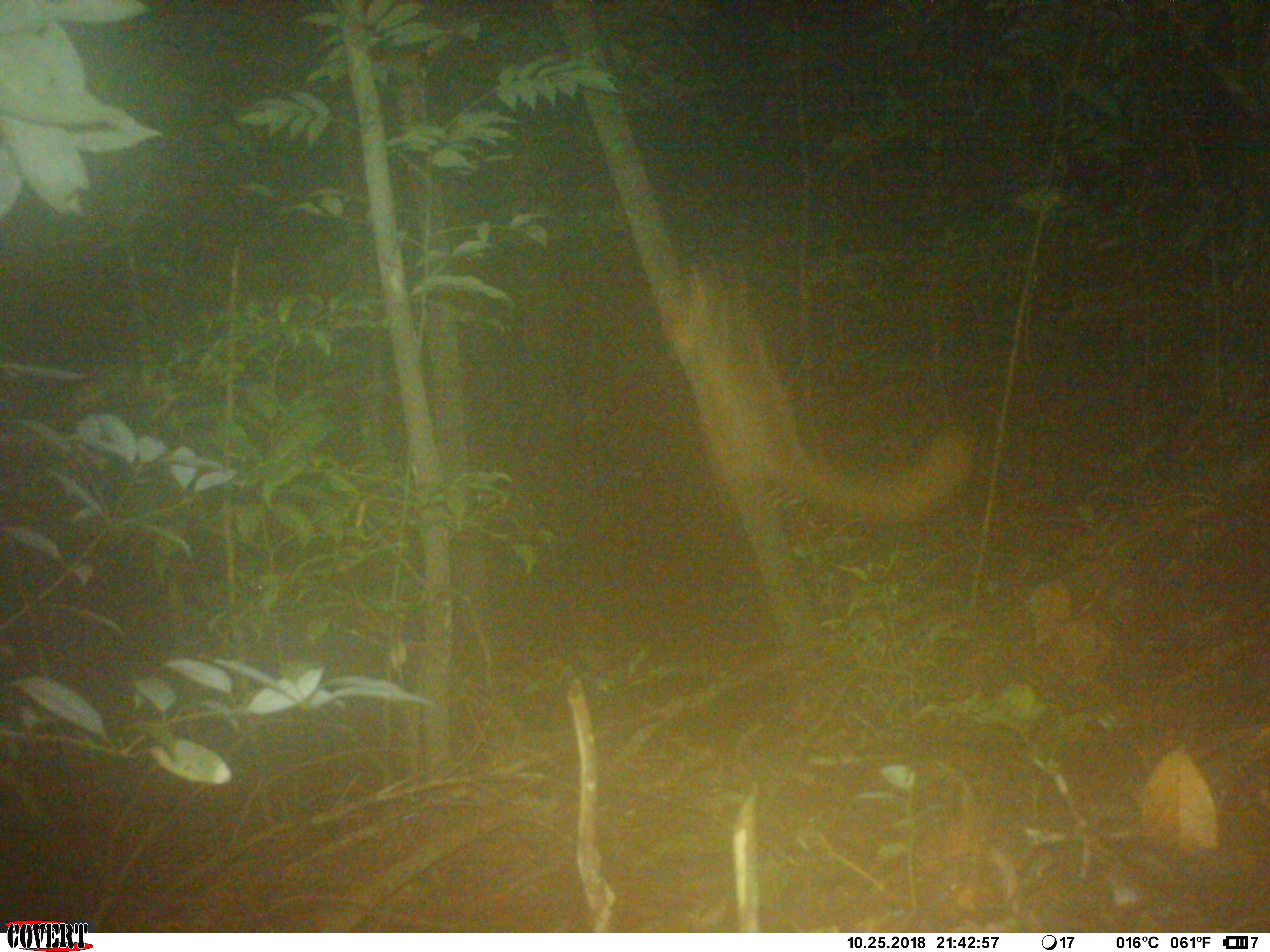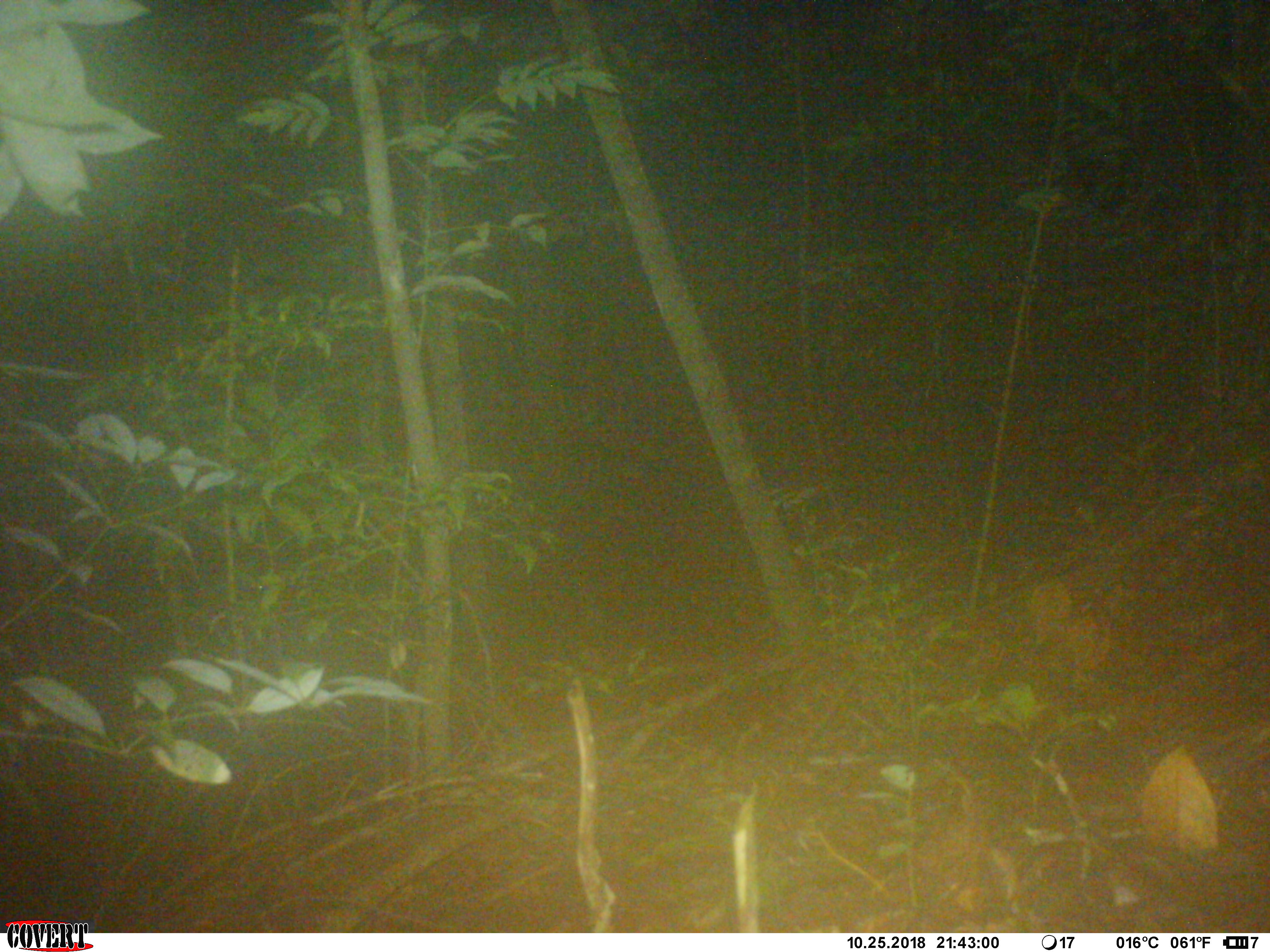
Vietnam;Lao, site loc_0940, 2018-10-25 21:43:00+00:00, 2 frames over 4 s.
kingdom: Animalia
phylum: Chordata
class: Mammalia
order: Rodentia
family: Sciuridae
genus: Petaurista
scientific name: Petaurista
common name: giant flying squirrel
Giant flying squirrel (Petaurista). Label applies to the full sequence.